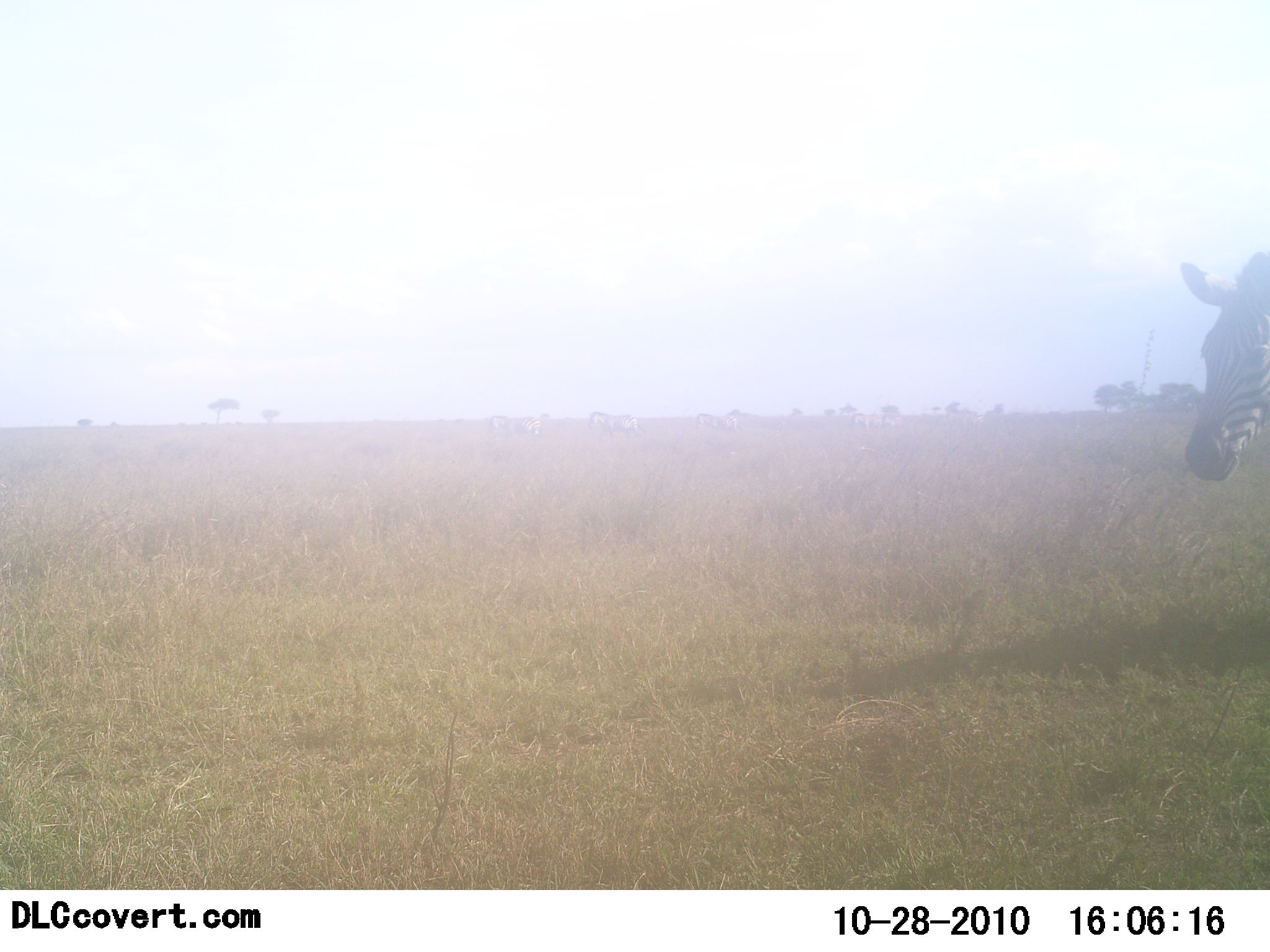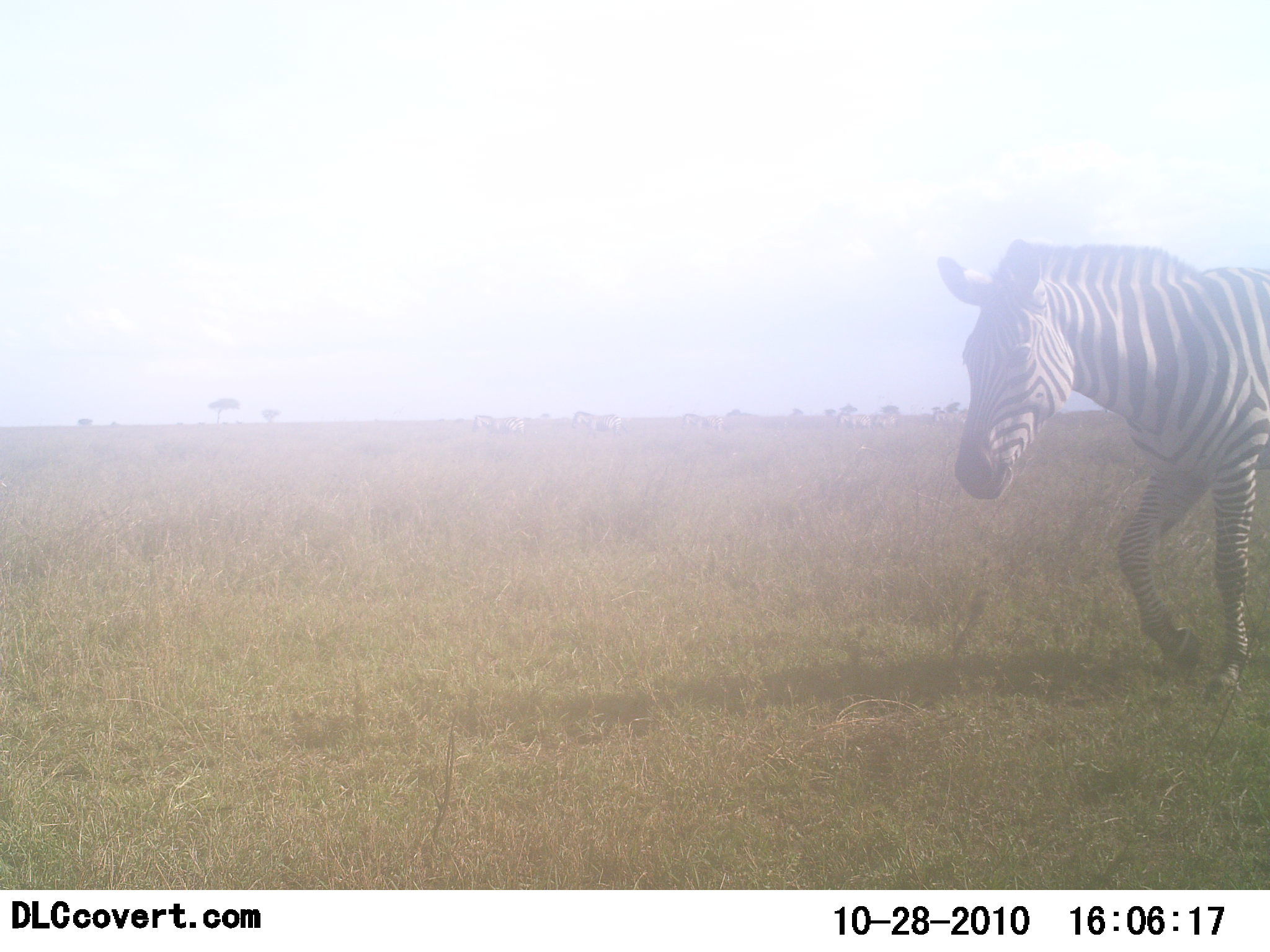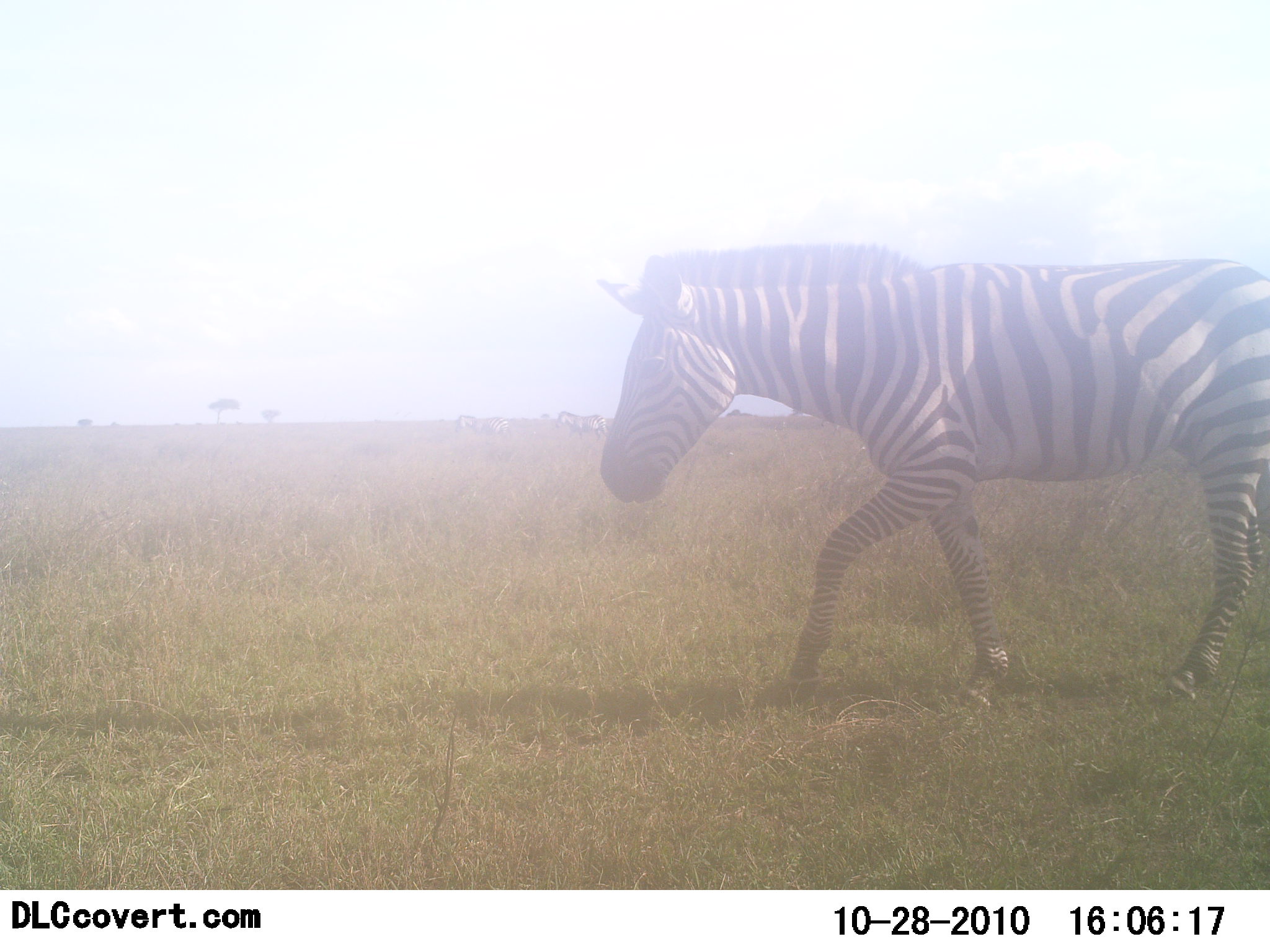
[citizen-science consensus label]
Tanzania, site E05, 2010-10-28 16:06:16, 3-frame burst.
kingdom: Animalia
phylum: Chordata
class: Mammalia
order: Perissodactyla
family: Equidae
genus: Equus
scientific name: Equus quagga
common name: plains zebra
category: zebra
Zebra (plains zebra) (Equus quagga), count 1. Behavior (volunteer vote fractions): standing 8%, resting 0%, moving 100%, interacting 0%. Young present (vote fraction): 0%. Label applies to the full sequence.